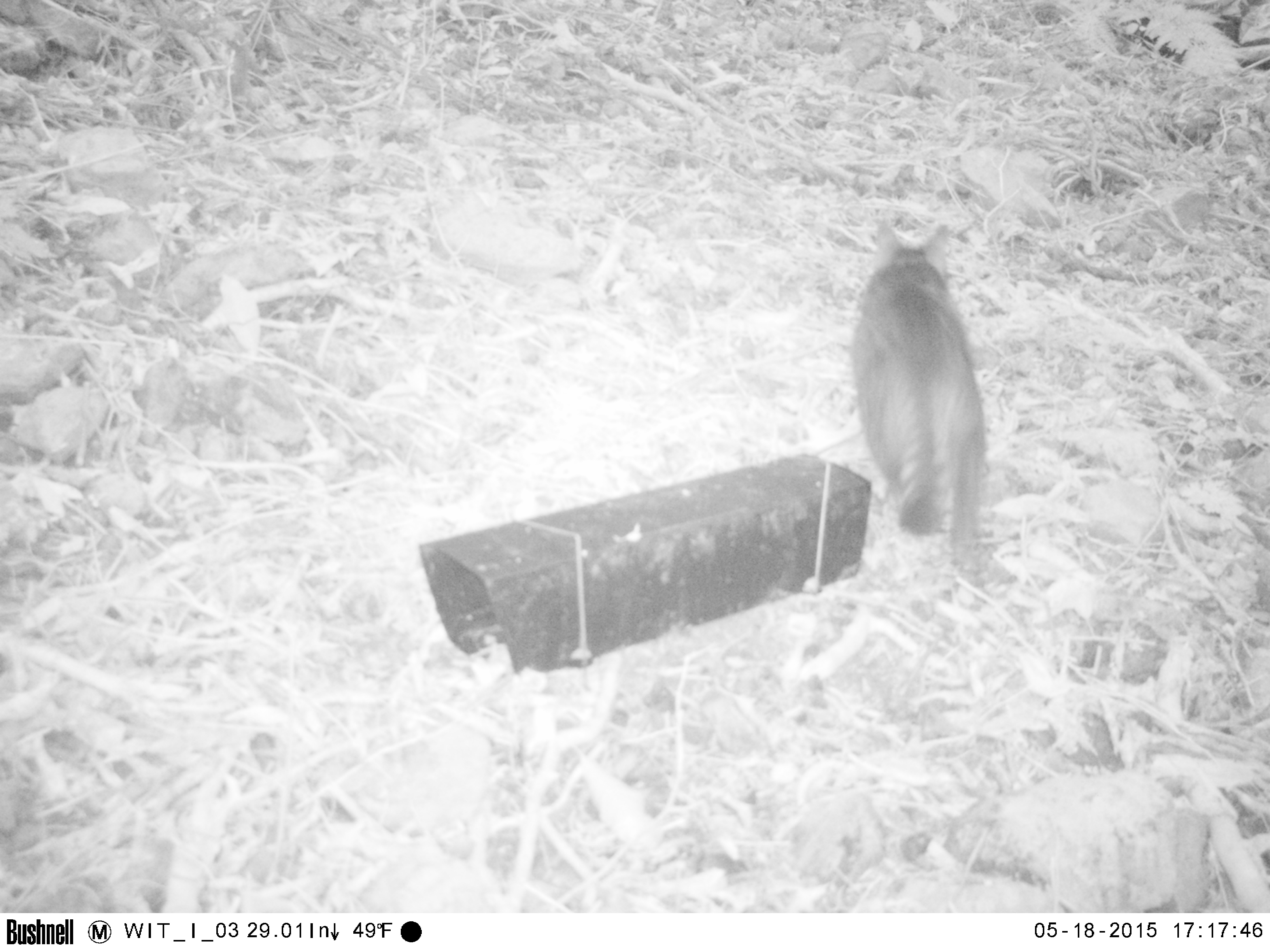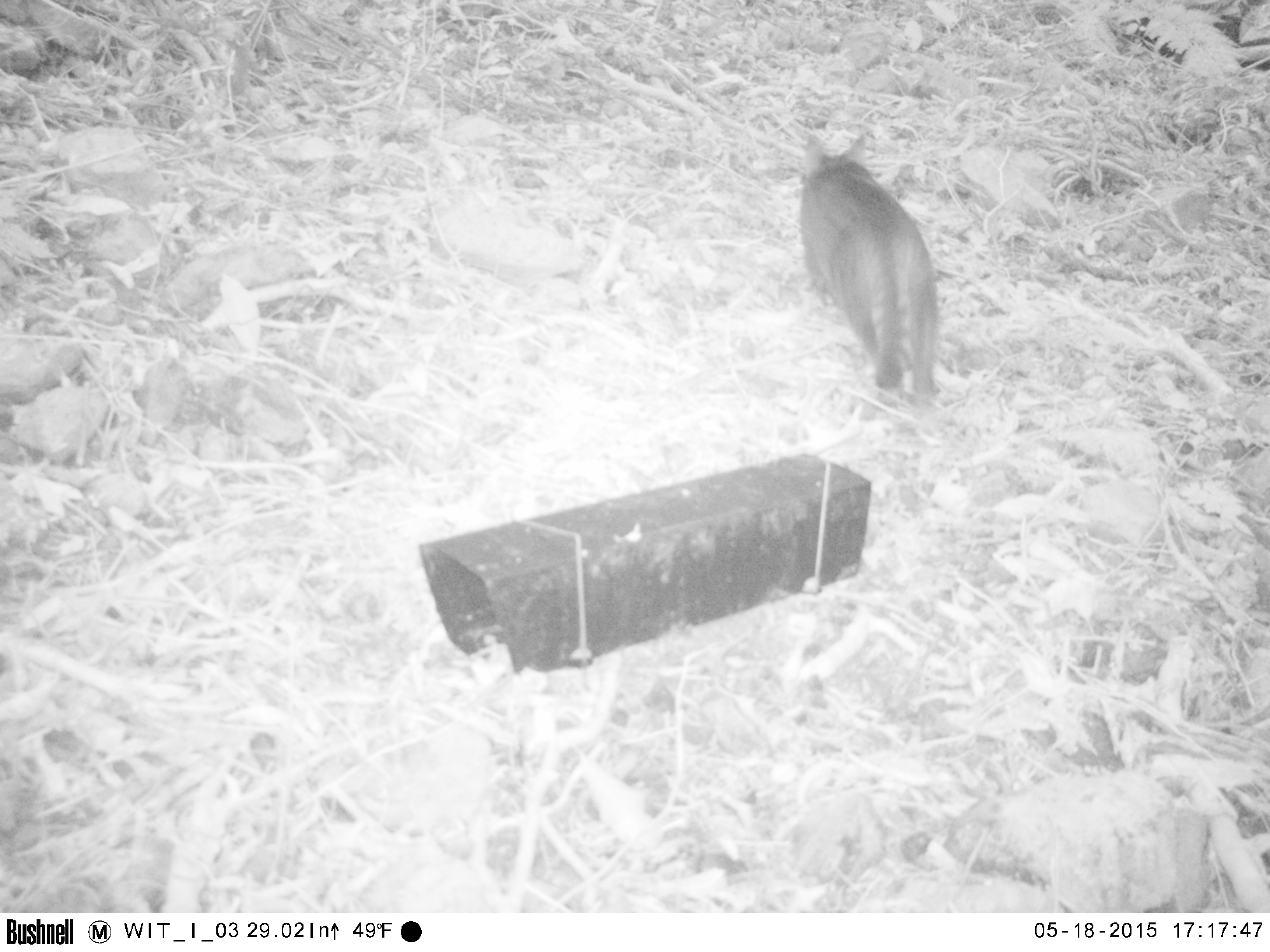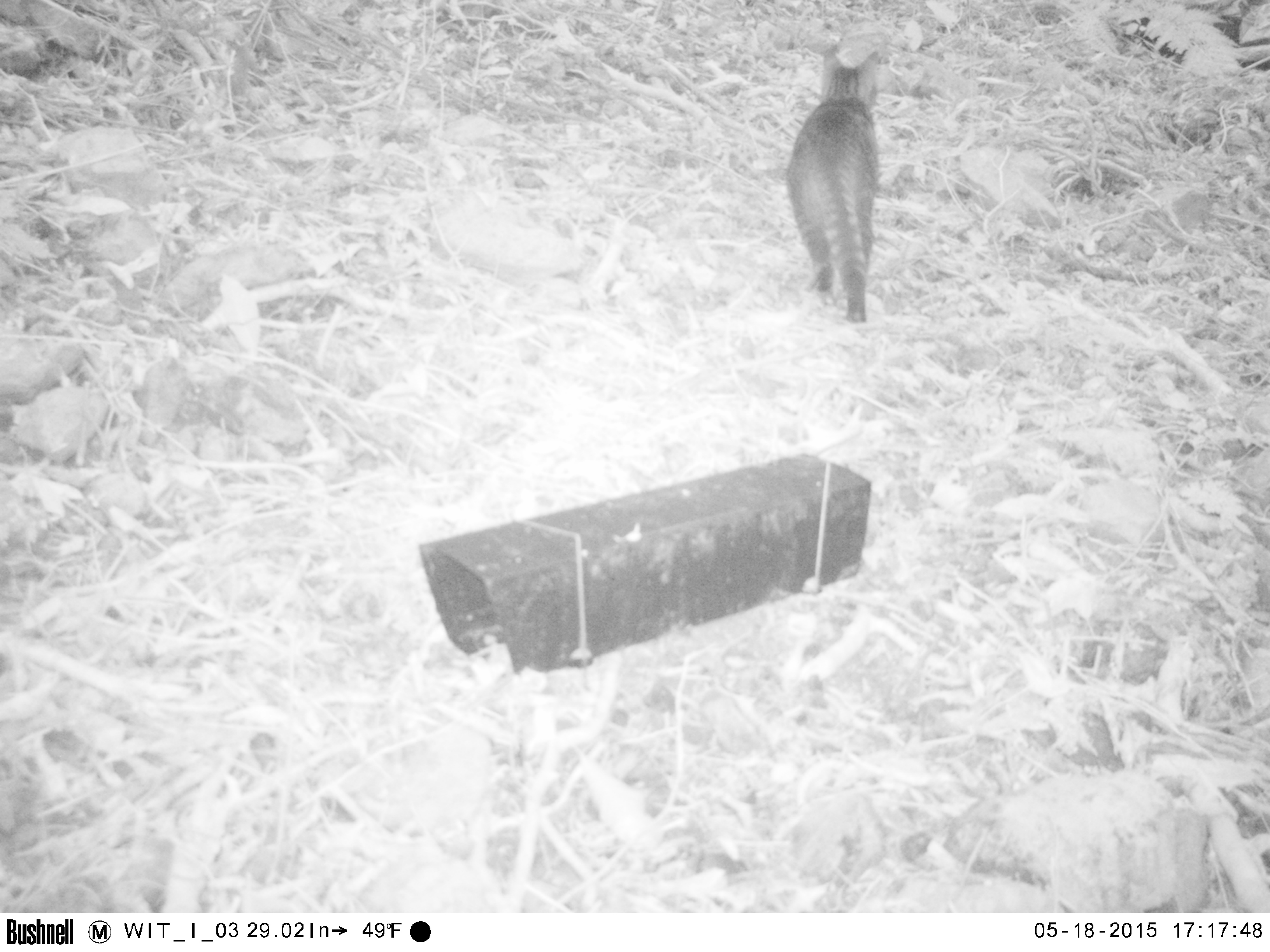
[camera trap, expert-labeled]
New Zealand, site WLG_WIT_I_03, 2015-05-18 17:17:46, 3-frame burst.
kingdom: Animalia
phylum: Chordata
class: Mammalia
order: Carnivora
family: Felidae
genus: Felis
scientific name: Felis catus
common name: domestic cat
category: cat